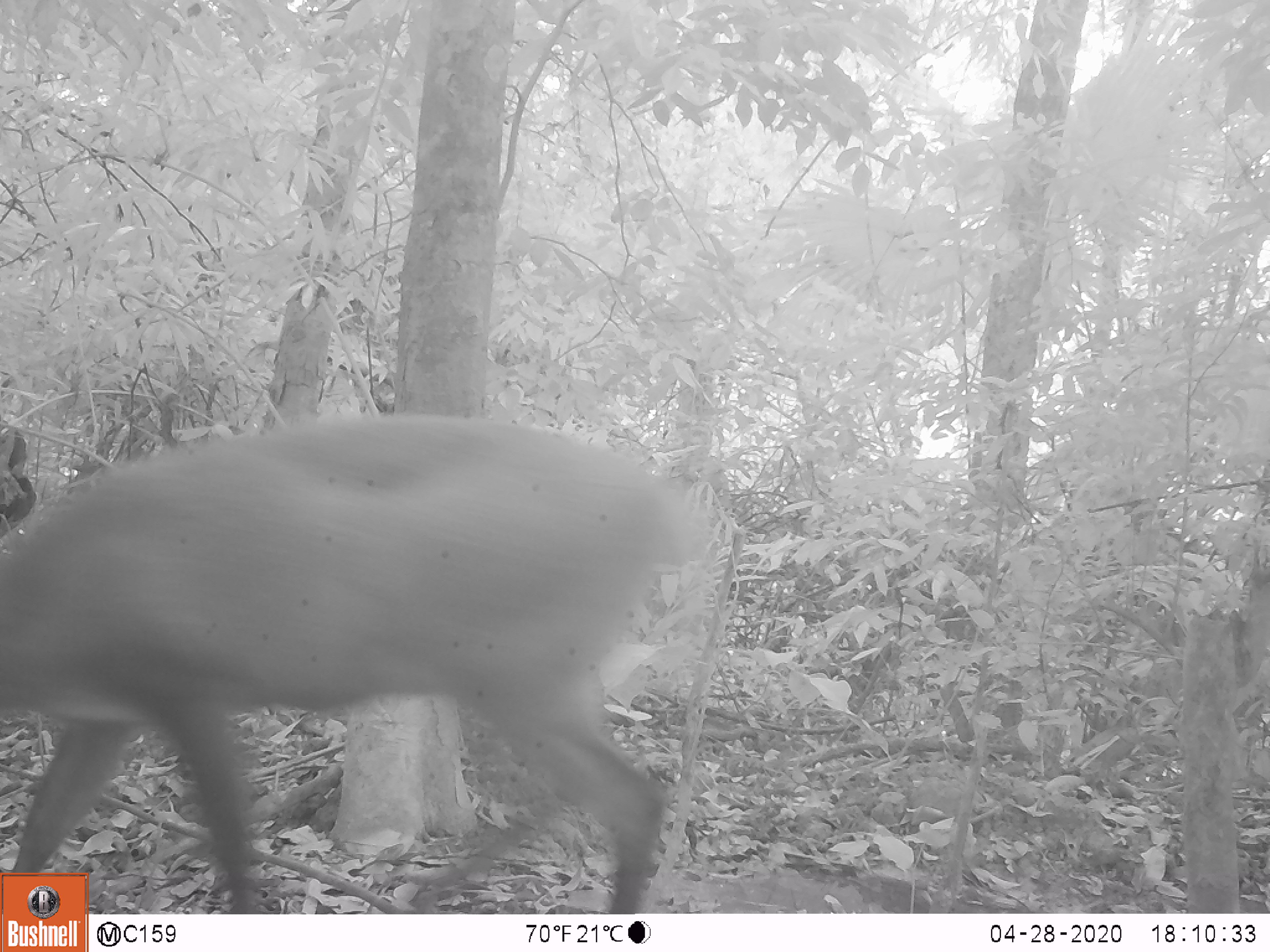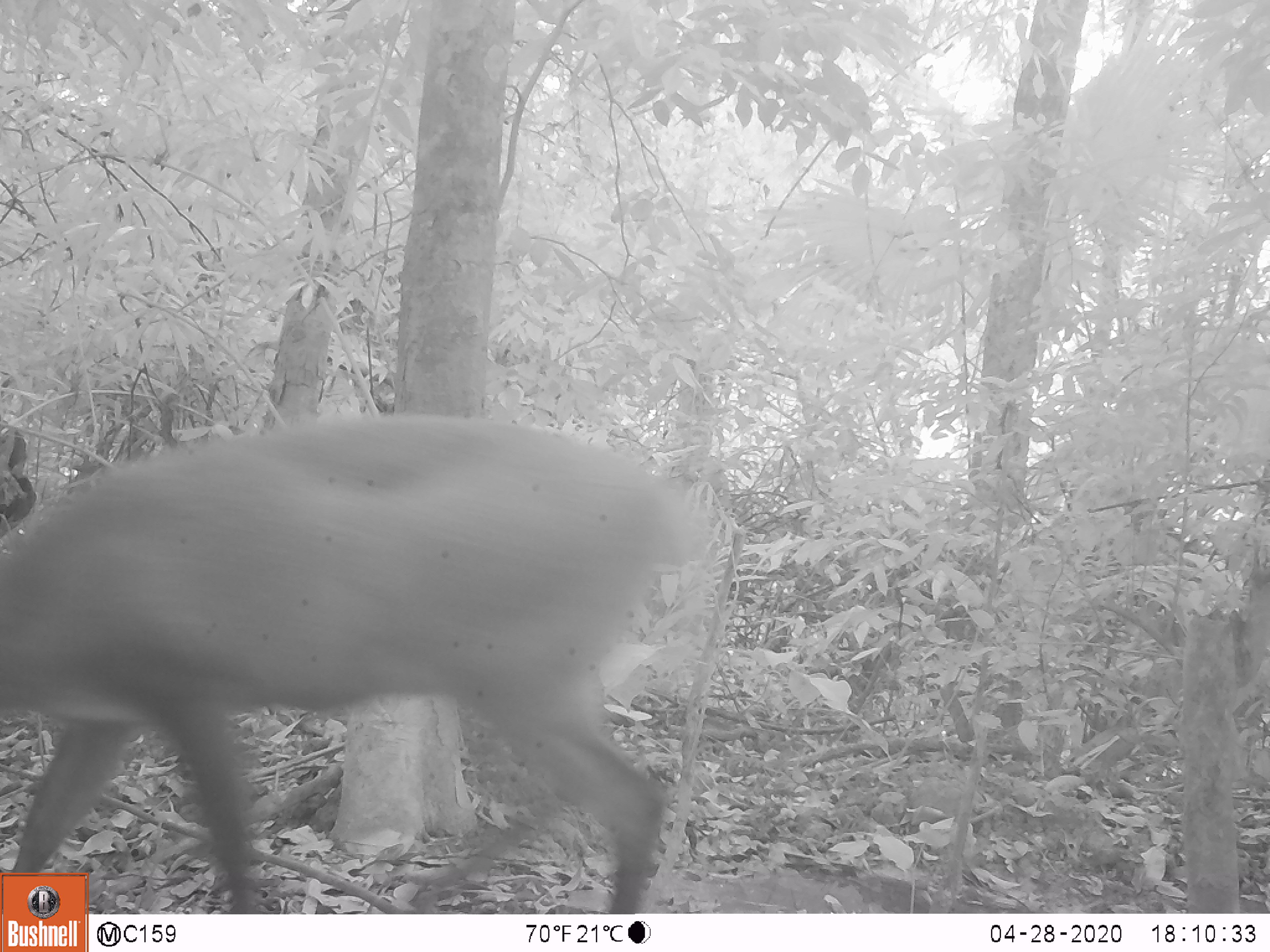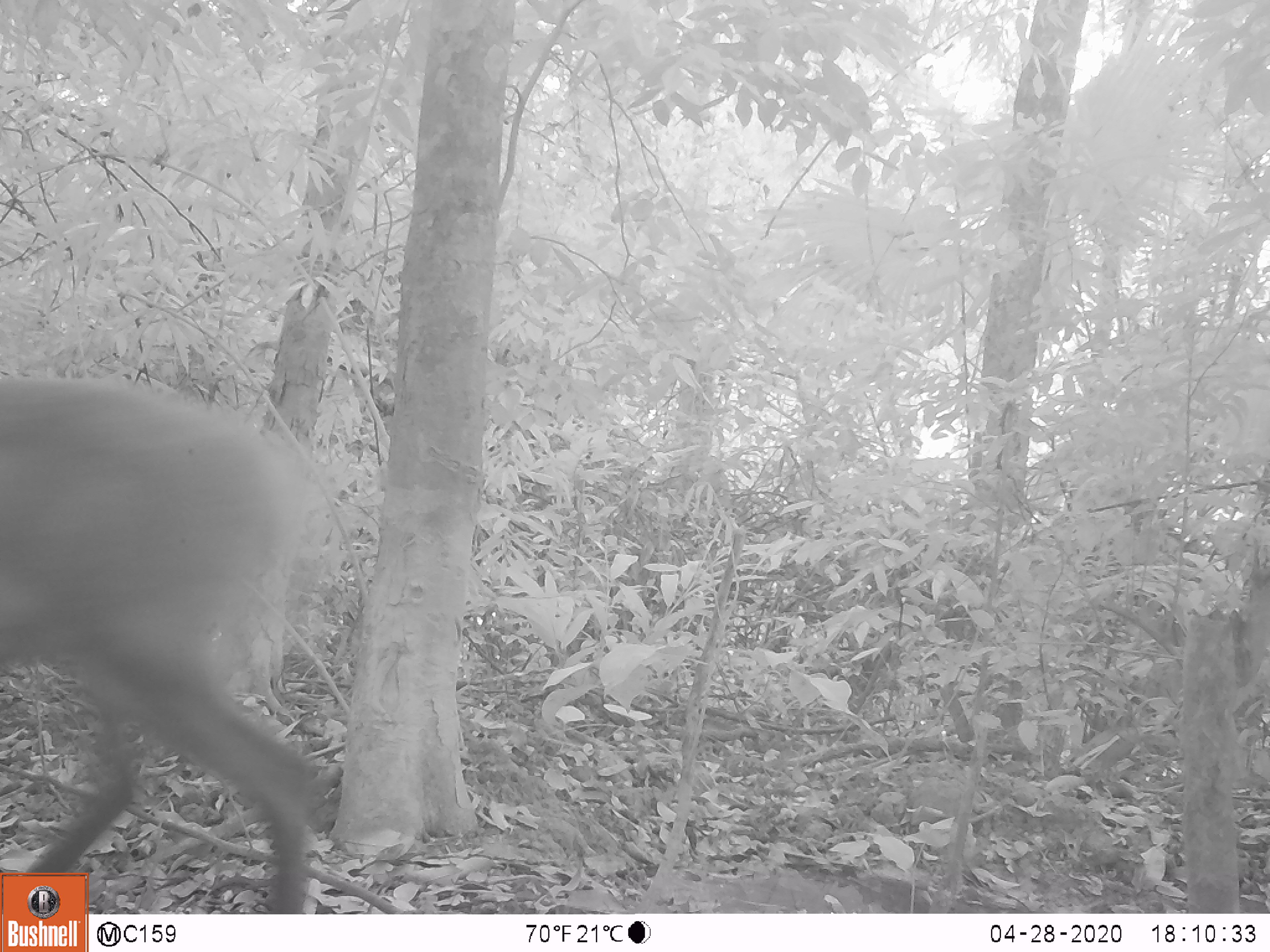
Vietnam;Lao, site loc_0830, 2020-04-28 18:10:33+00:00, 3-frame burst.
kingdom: Animalia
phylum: Chordata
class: Mammalia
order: Artiodactyla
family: Cervidae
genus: Muntiacus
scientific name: Muntiacus muntjak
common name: red muntjac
Red muntjac (Muntiacus muntjak). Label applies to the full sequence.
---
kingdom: Animalia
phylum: Chordata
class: Mammalia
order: Artiodactyla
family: Cervidae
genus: Muntiacus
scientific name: Muntiacus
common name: muntjacs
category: unidentified muntjac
Unidentified muntjac (muntjacs) (Muntiacus). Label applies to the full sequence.